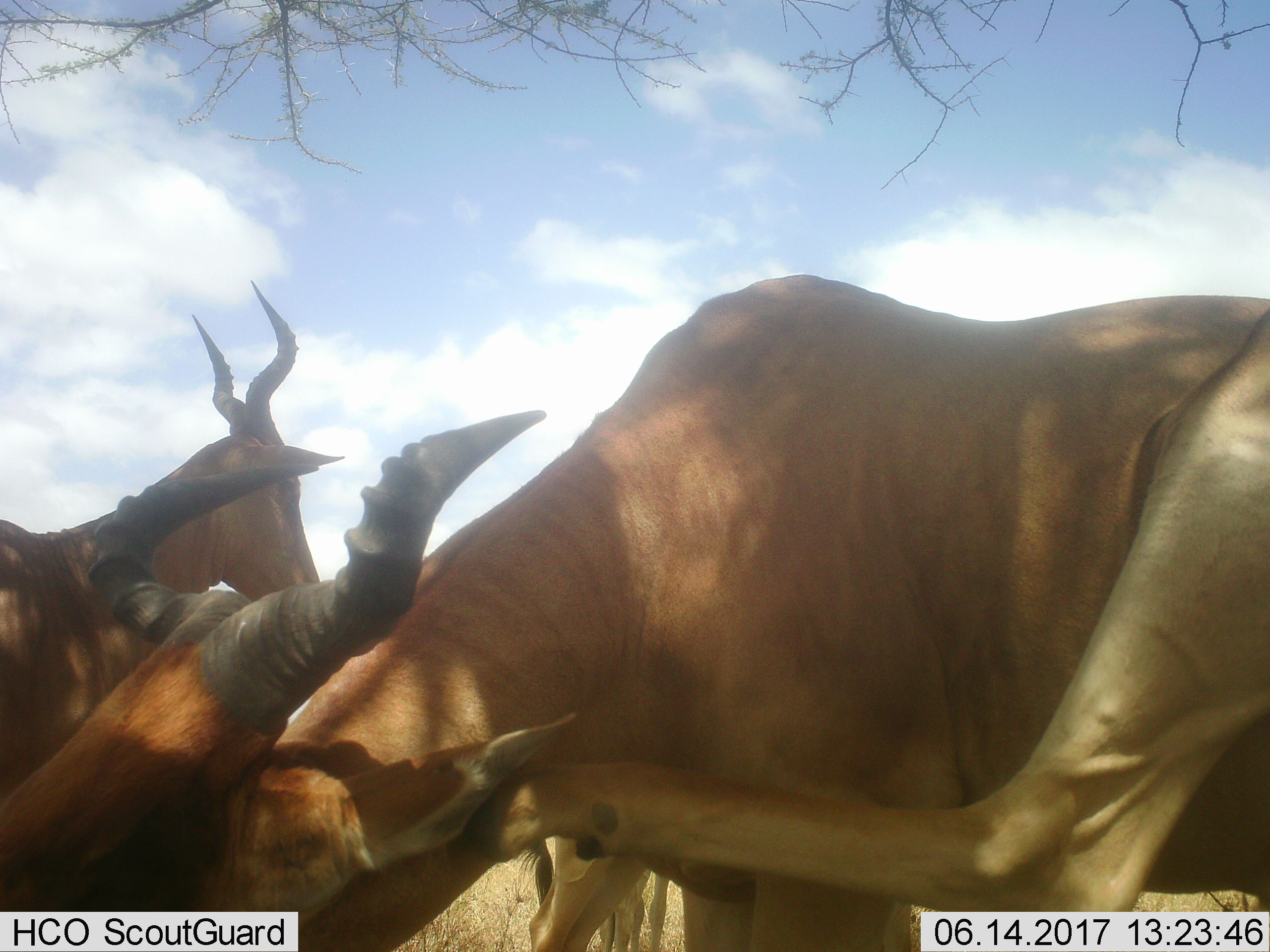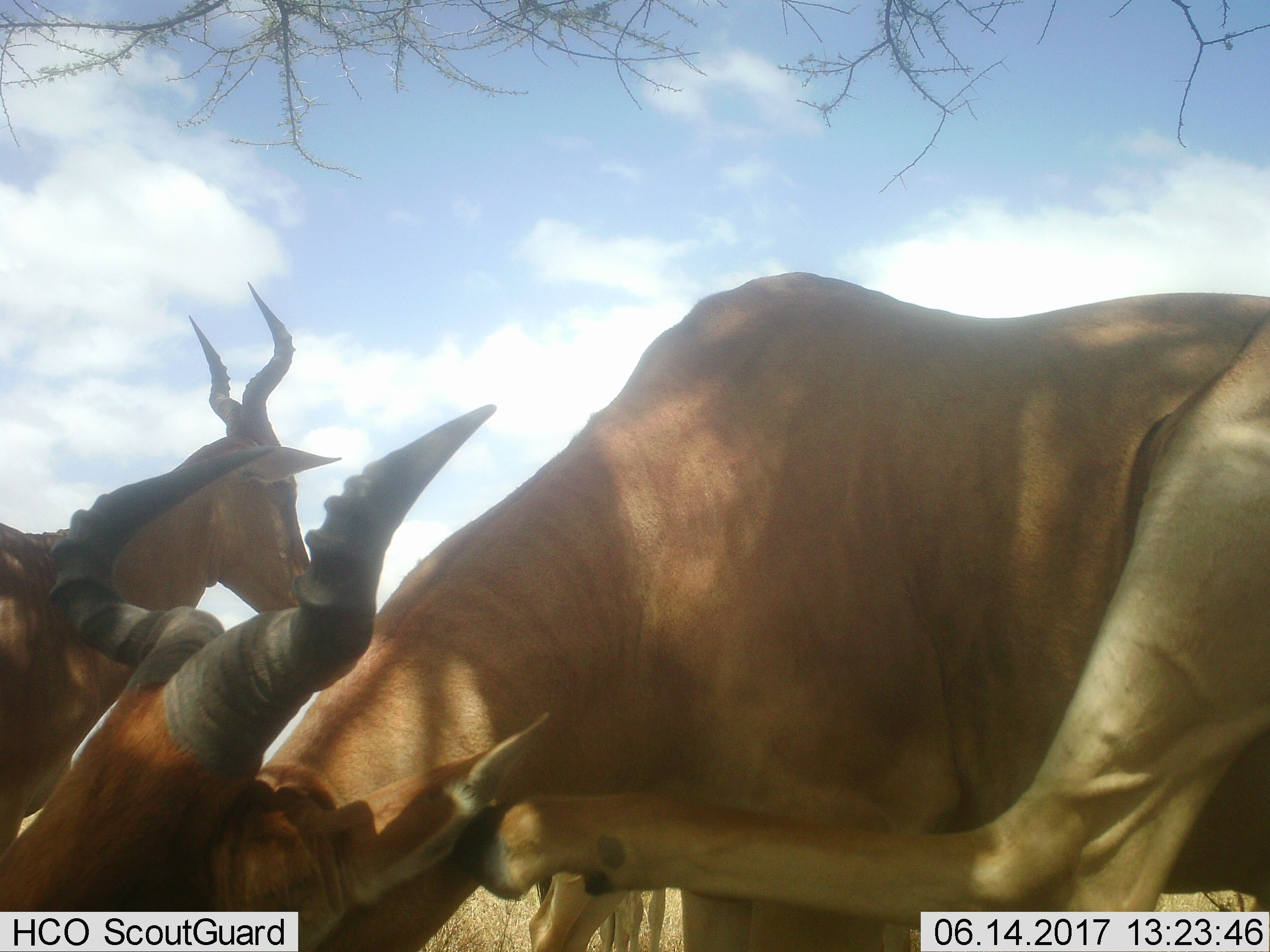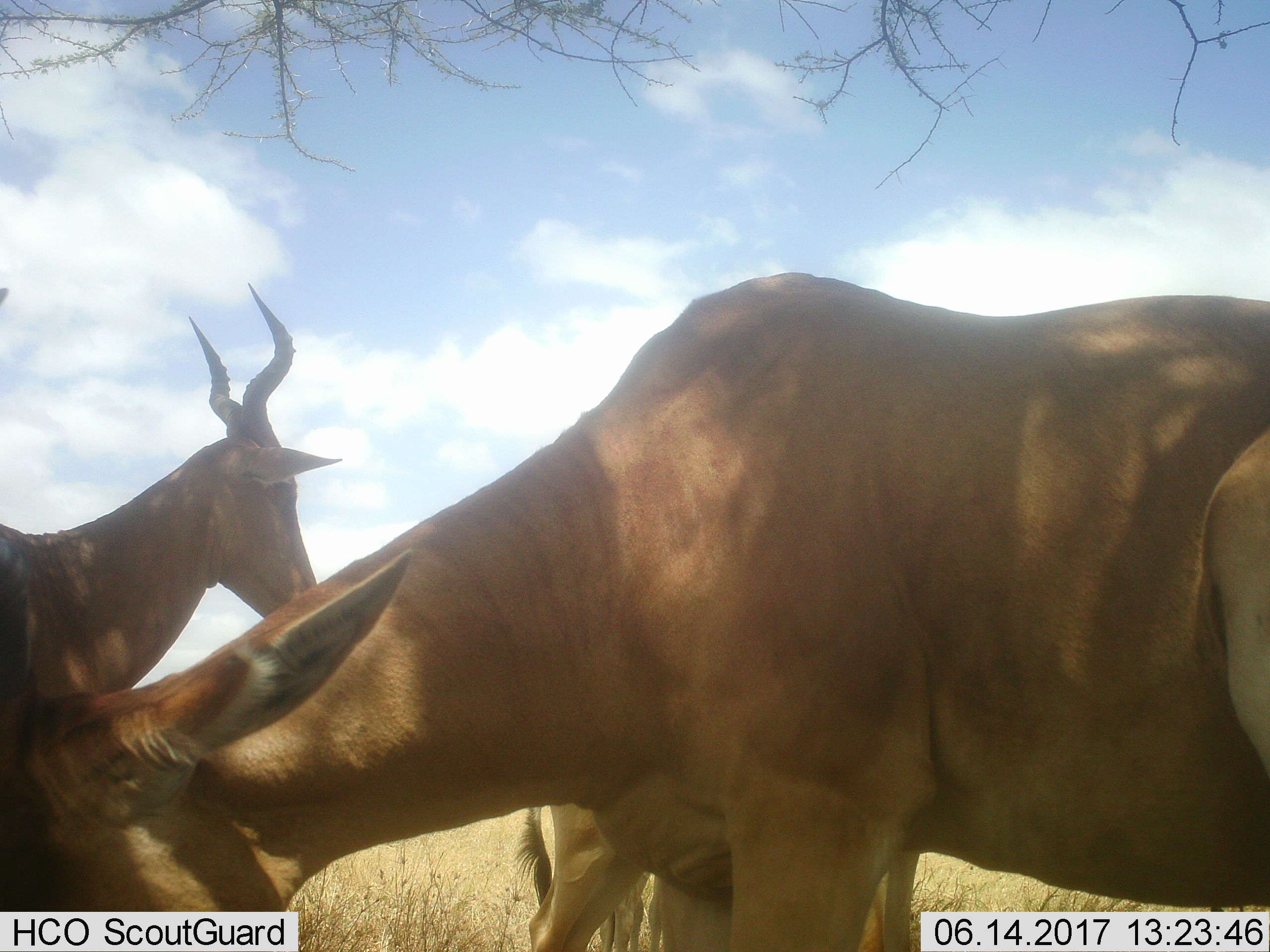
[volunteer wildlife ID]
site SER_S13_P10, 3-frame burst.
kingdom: Animalia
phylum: Chordata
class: Mammalia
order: Artiodactyla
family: Bovidae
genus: Alcelaphus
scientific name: Alcelaphus buselaphus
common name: hartebeest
Hartebeest (Alcelaphus buselaphus), count 3. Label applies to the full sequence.